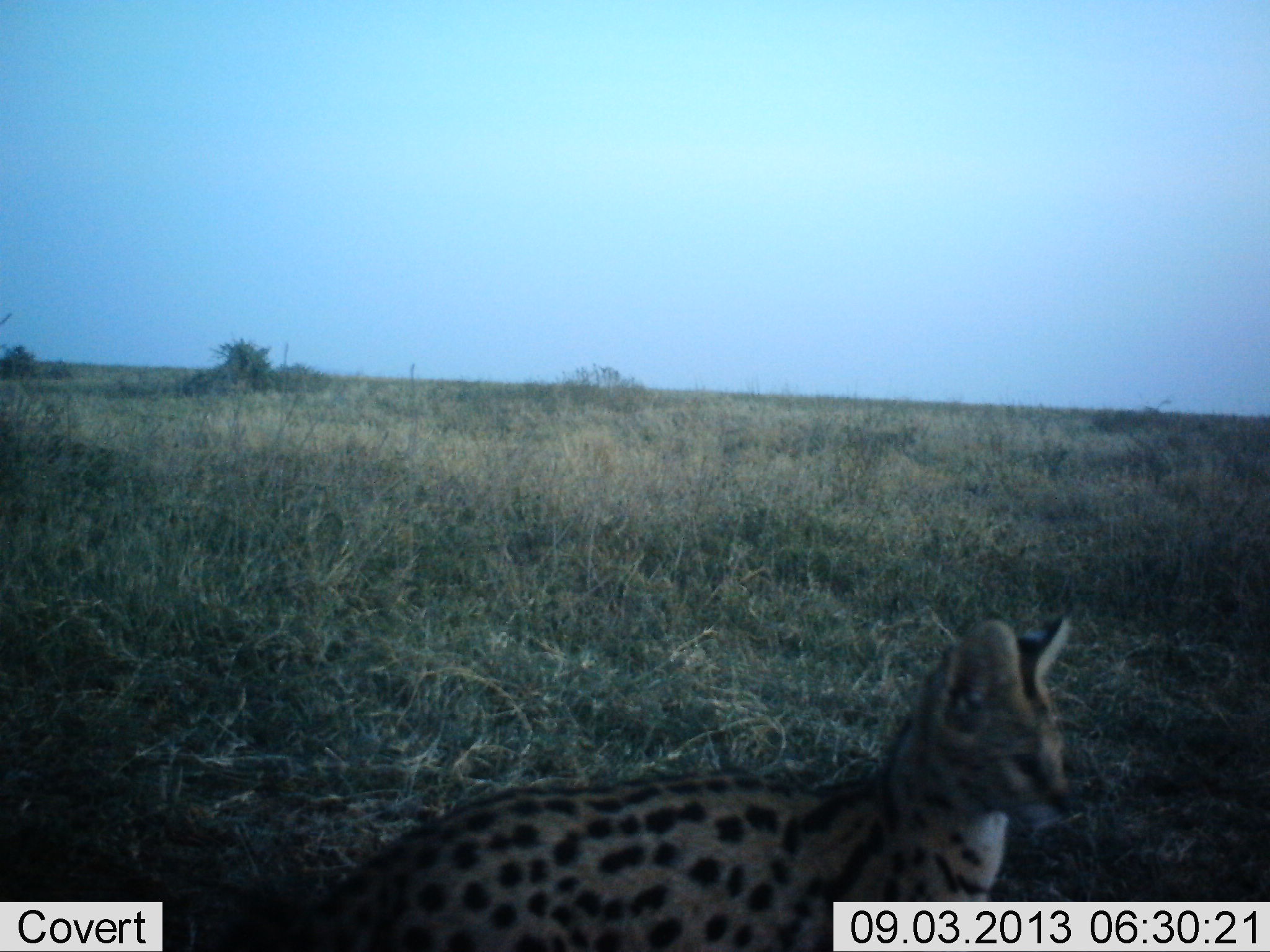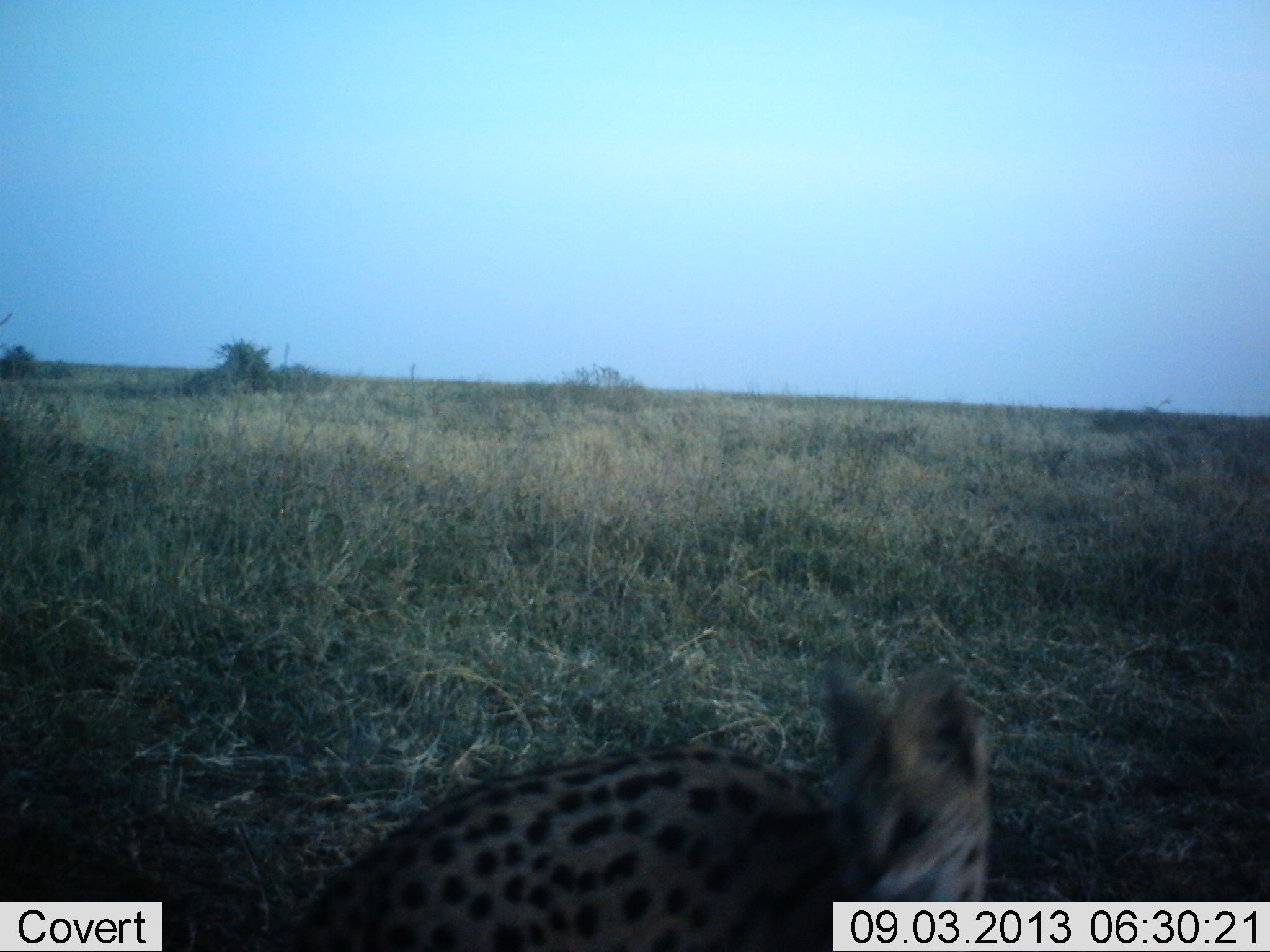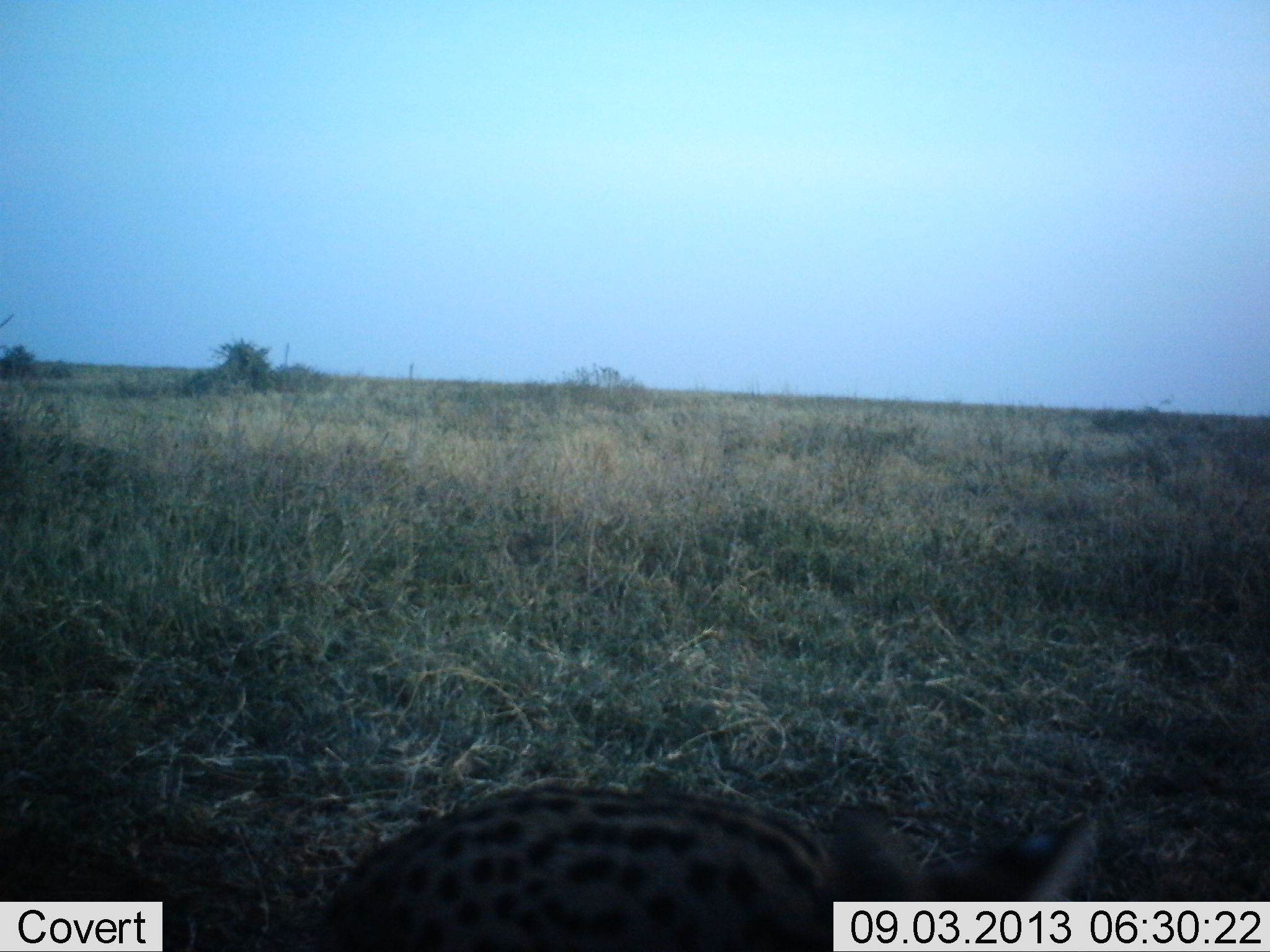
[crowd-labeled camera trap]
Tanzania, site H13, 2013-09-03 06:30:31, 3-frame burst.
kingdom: Animalia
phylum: Chordata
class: Mammalia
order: Carnivora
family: Felidae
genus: Leptailurus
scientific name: Leptailurus serval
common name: serval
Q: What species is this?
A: Serval (Leptailurus serval).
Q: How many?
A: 1.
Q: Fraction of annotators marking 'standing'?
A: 59%.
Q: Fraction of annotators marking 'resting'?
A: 6%.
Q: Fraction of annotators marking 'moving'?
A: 41%.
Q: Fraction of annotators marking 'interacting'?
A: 0%.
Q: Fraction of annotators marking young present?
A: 0%.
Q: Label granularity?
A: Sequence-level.